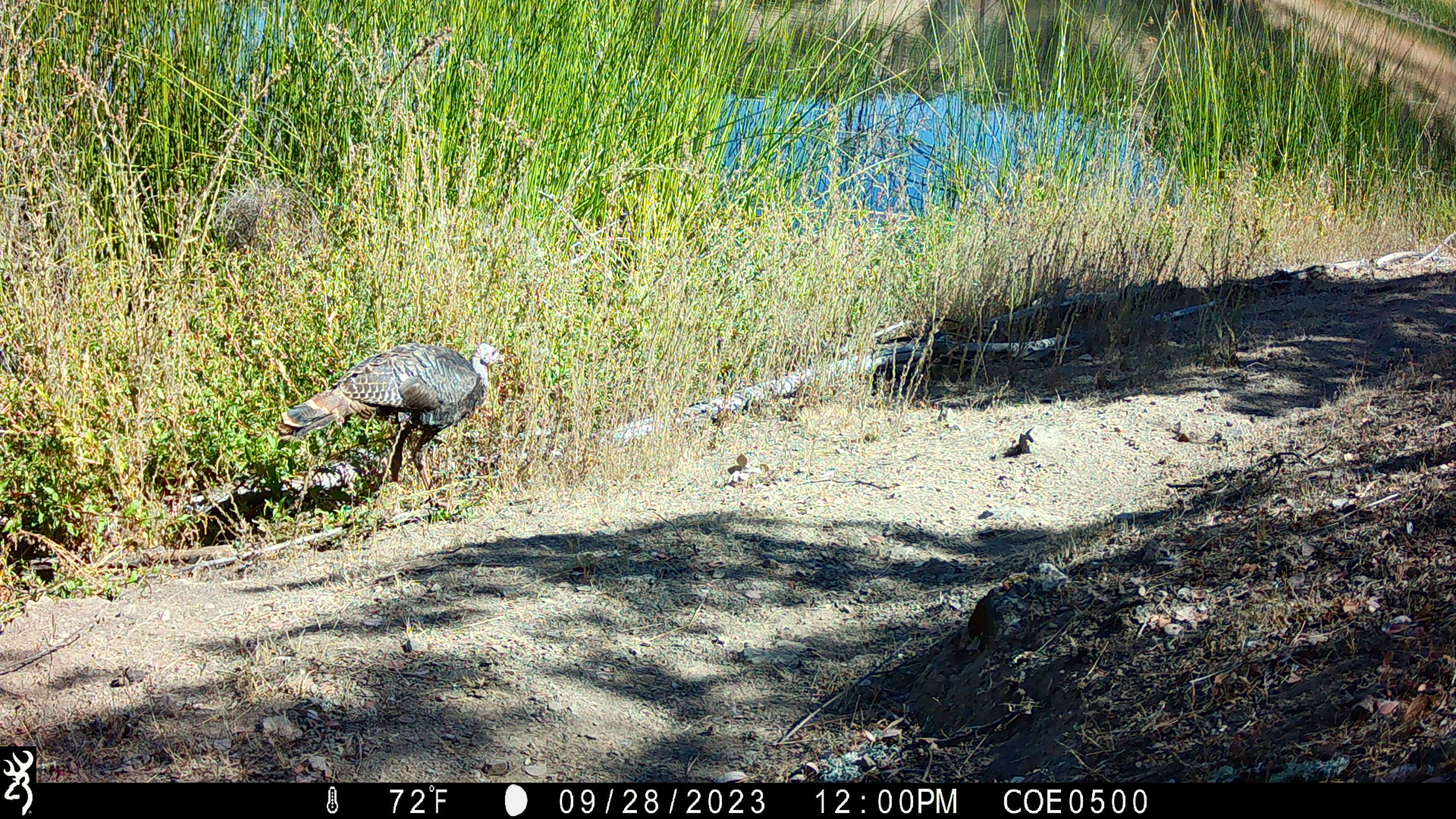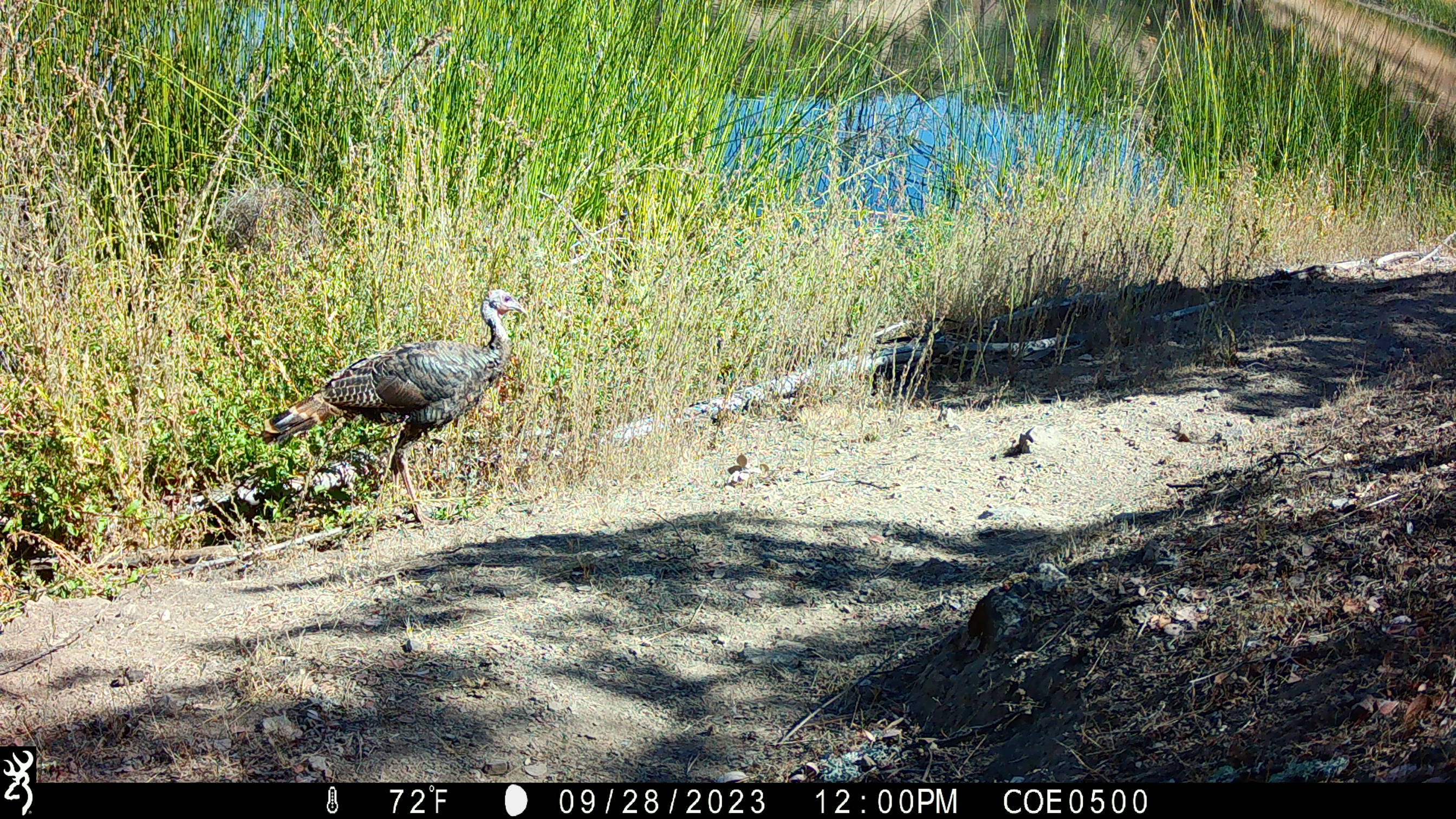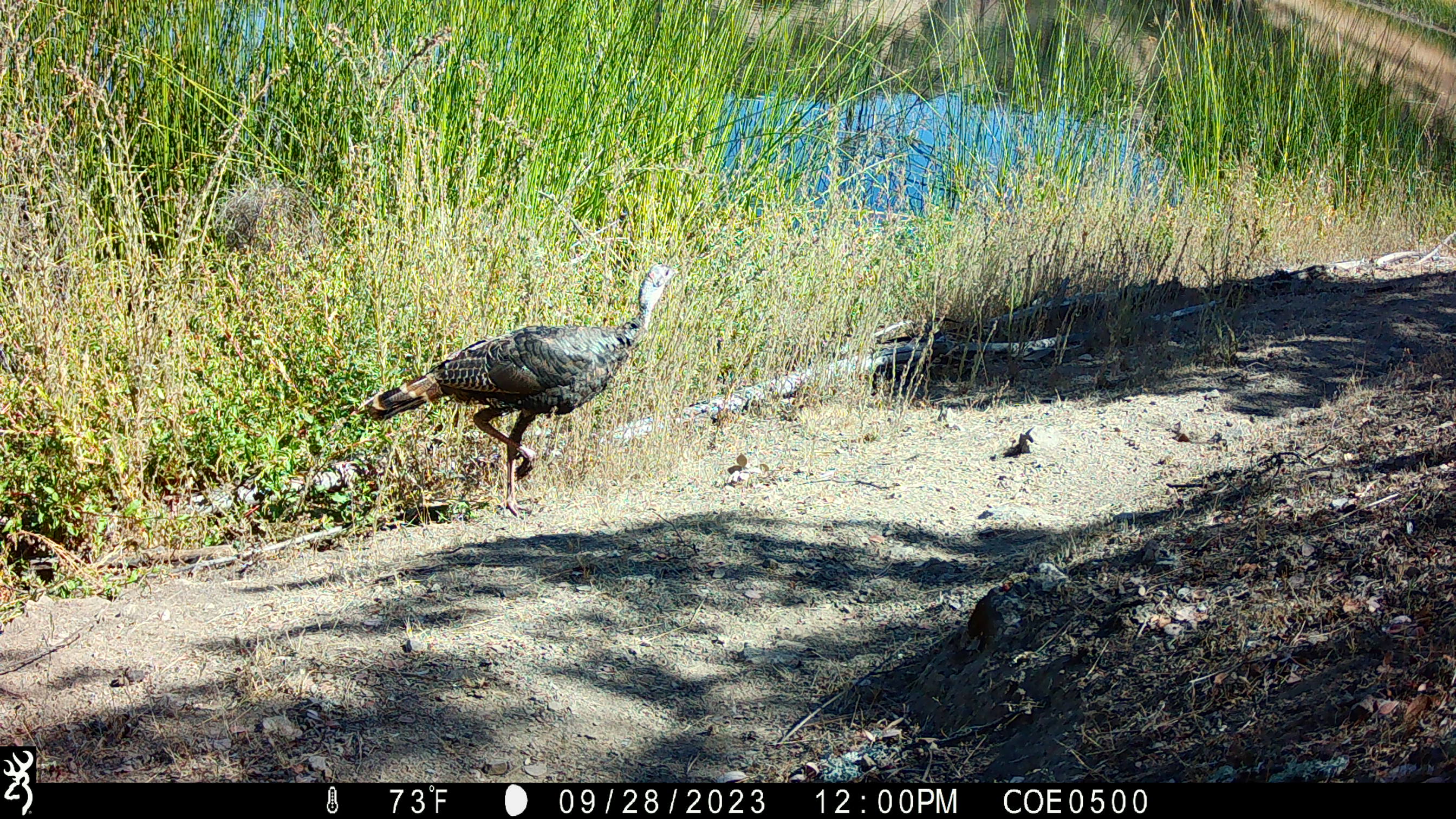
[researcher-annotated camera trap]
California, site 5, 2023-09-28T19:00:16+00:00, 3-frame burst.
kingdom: Animalia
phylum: Chordata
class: Aves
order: Galliformes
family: Phasianidae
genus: Meleagris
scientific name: Meleagris gallopavo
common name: turkey